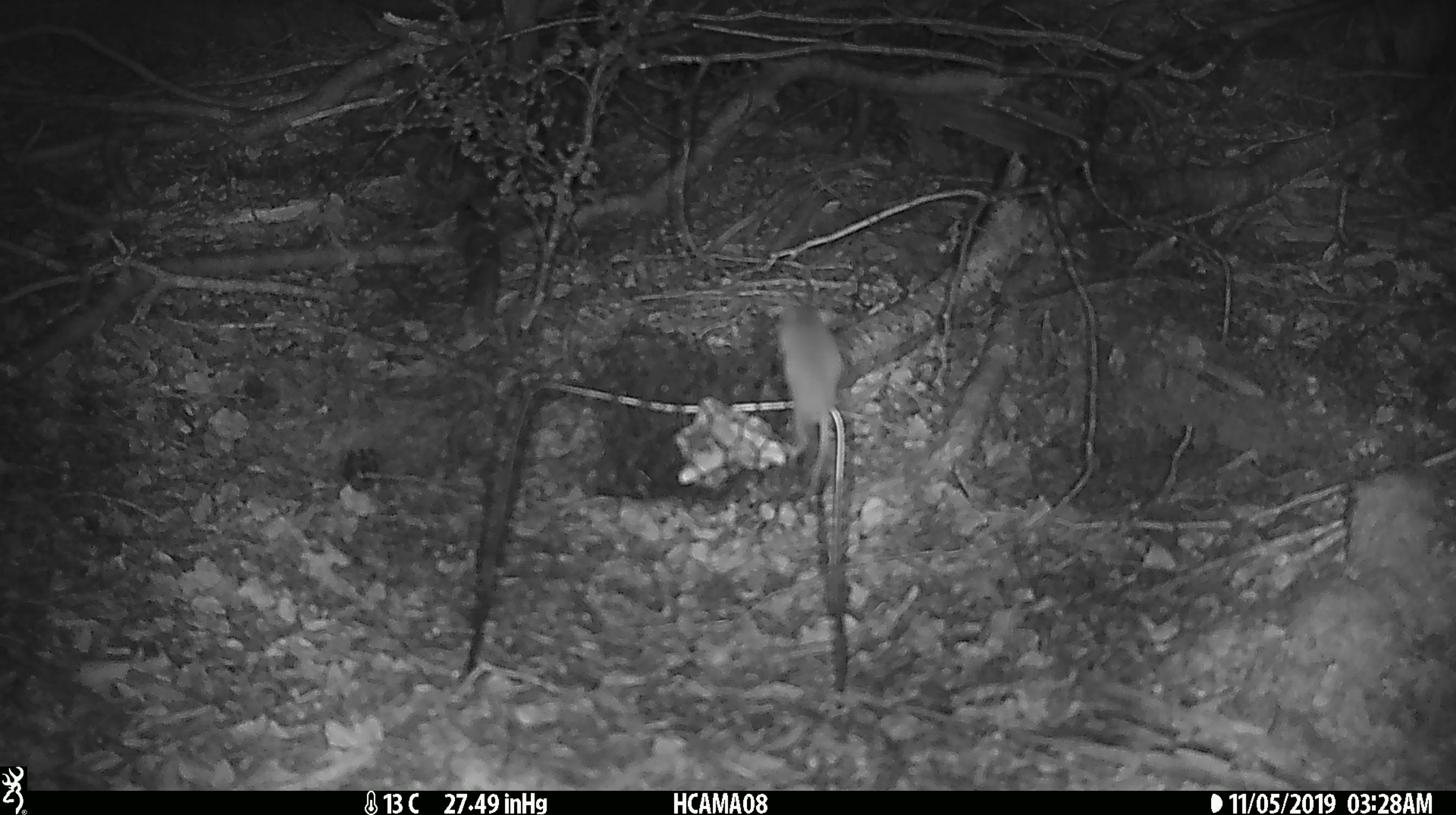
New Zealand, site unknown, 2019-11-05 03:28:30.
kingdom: Animalia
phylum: Chordata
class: Mammalia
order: Rodentia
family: Muridae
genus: Mus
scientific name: Mus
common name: mouse